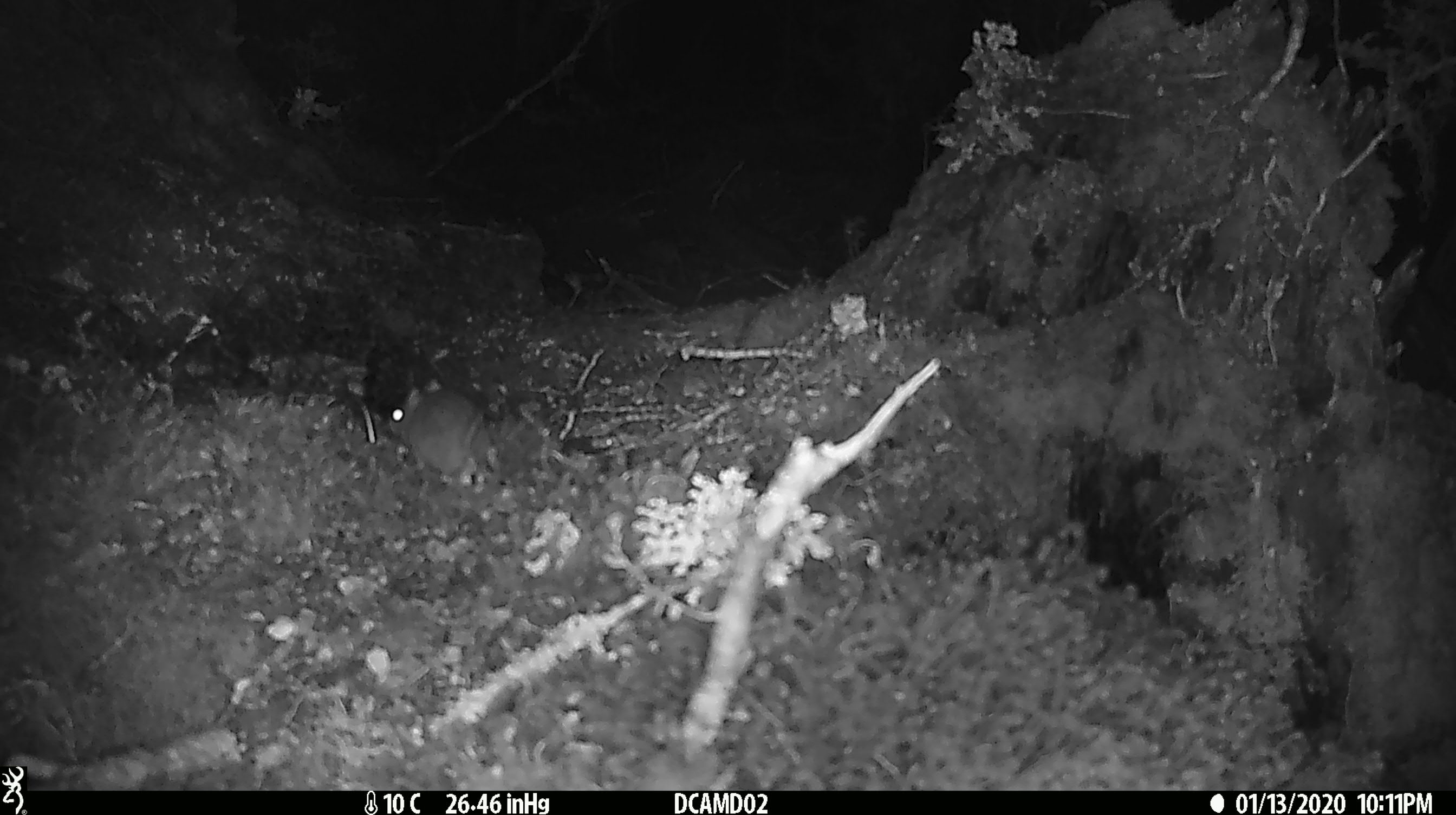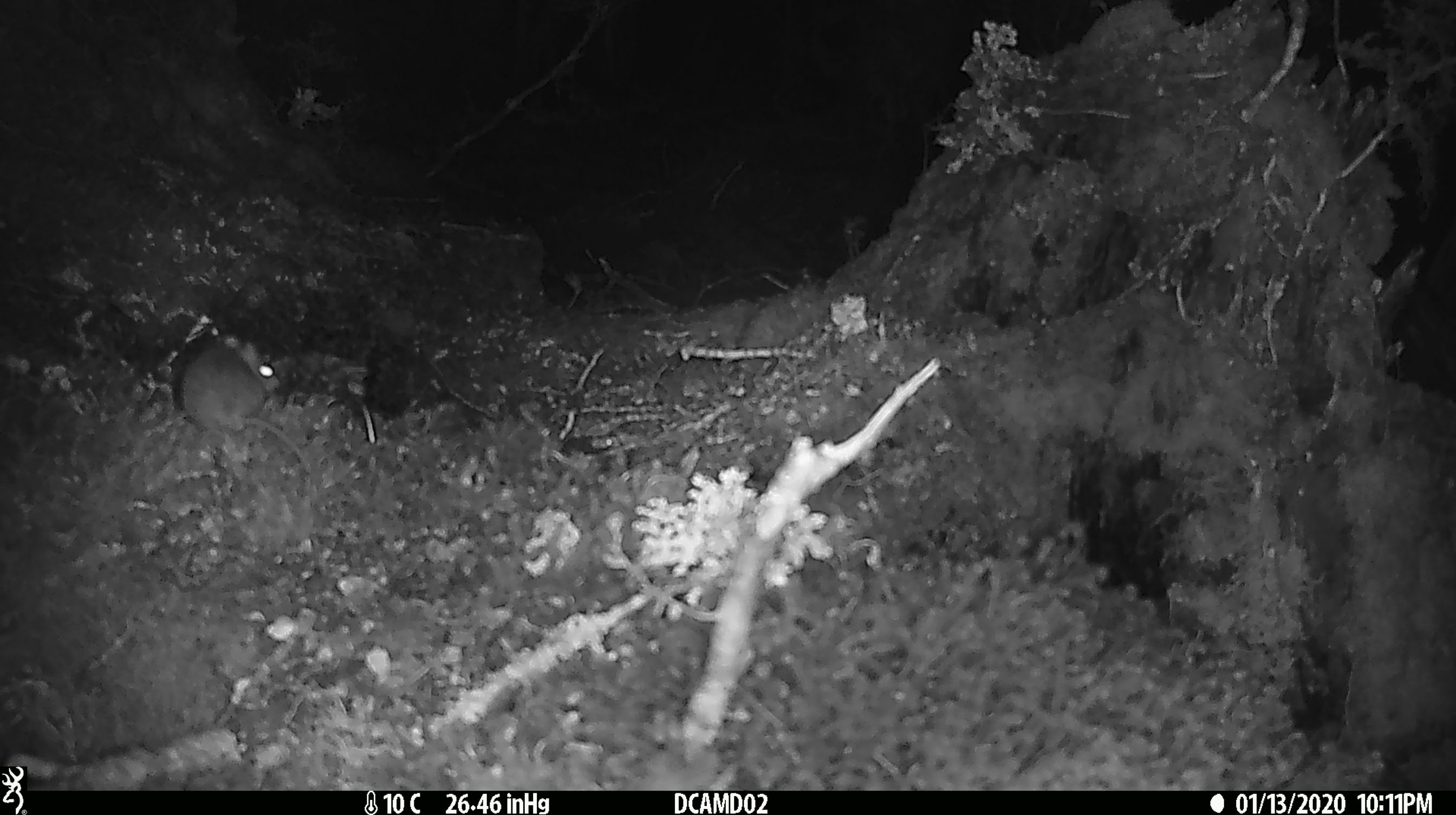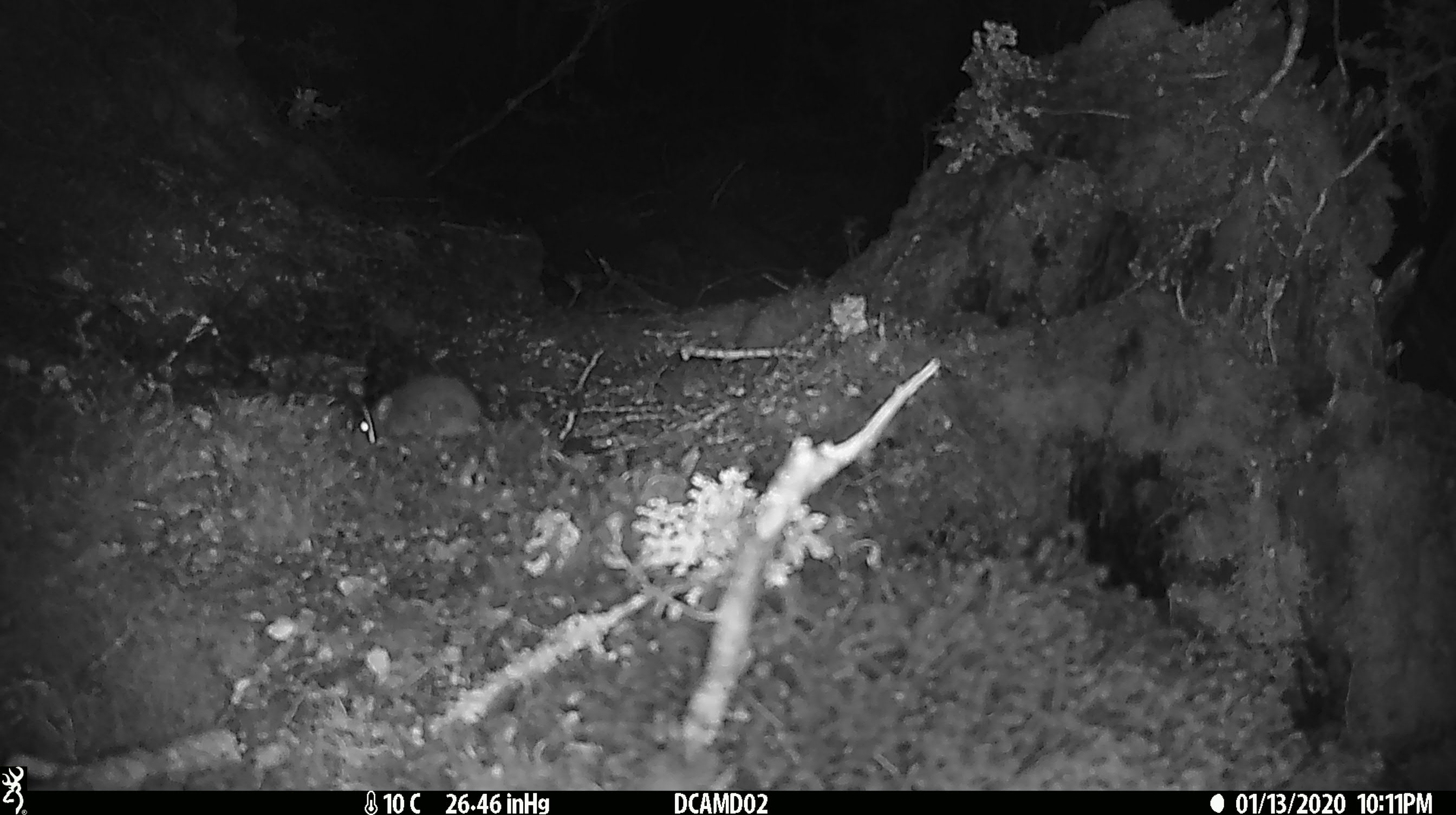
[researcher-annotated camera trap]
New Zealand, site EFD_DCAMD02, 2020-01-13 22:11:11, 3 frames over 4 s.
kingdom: Animalia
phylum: Chordata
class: Mammalia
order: Rodentia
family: Muridae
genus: Mus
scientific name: Mus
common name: mouse